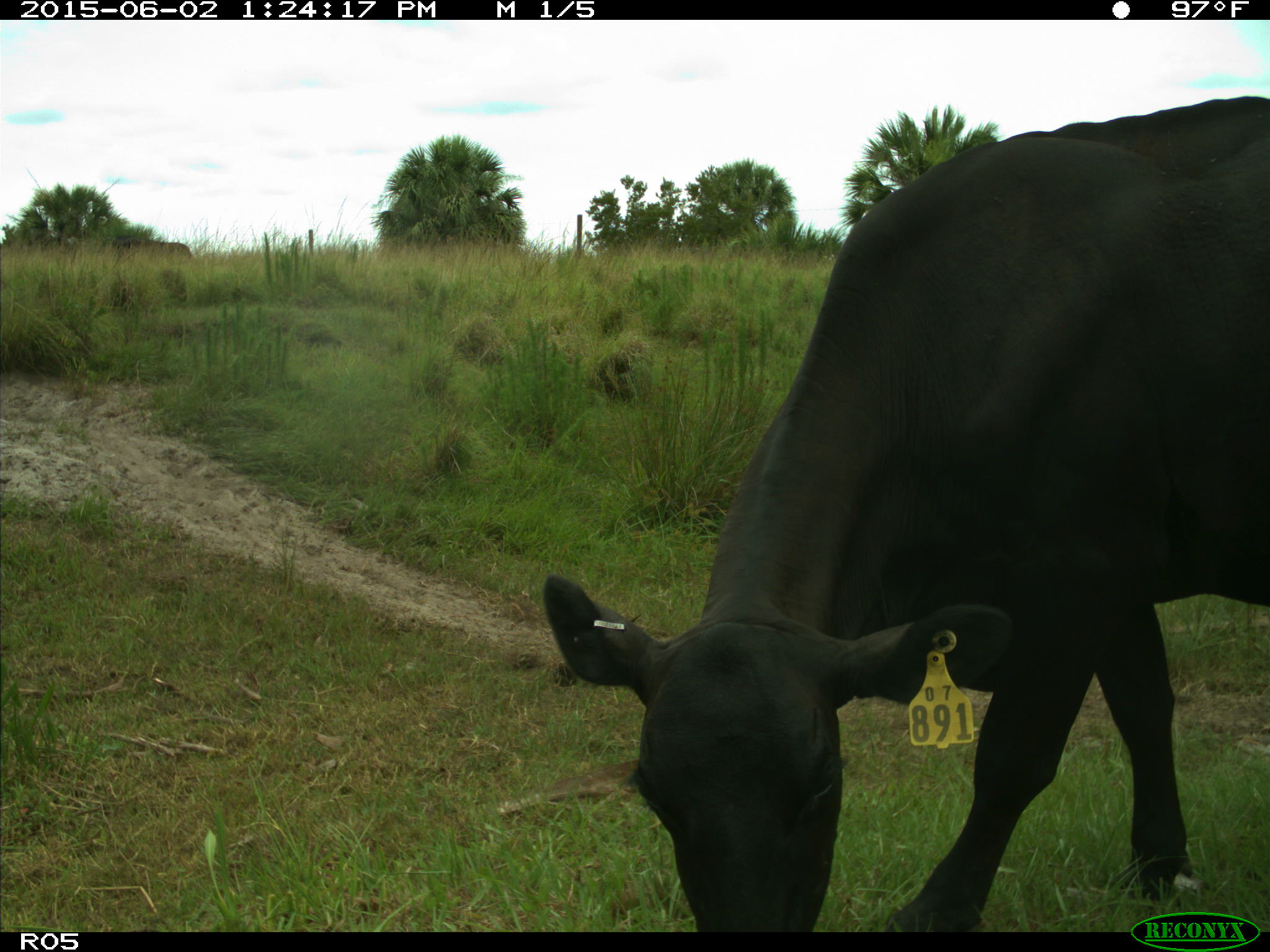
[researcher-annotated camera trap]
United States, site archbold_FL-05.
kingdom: Animalia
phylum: Chordata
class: Mammalia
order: Artiodactyla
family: Bovidae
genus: Bos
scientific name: Bos taurus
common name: domestic cow